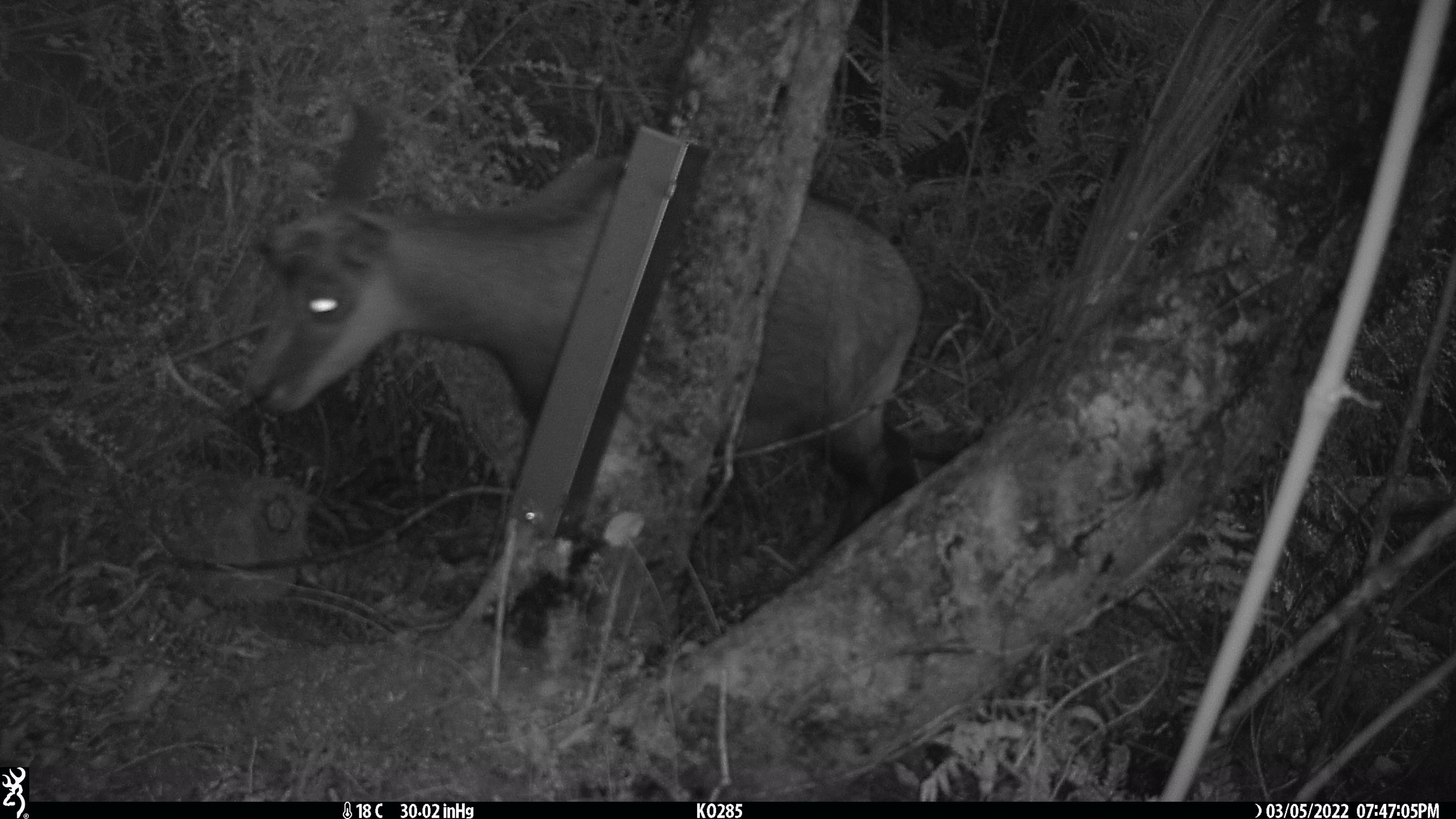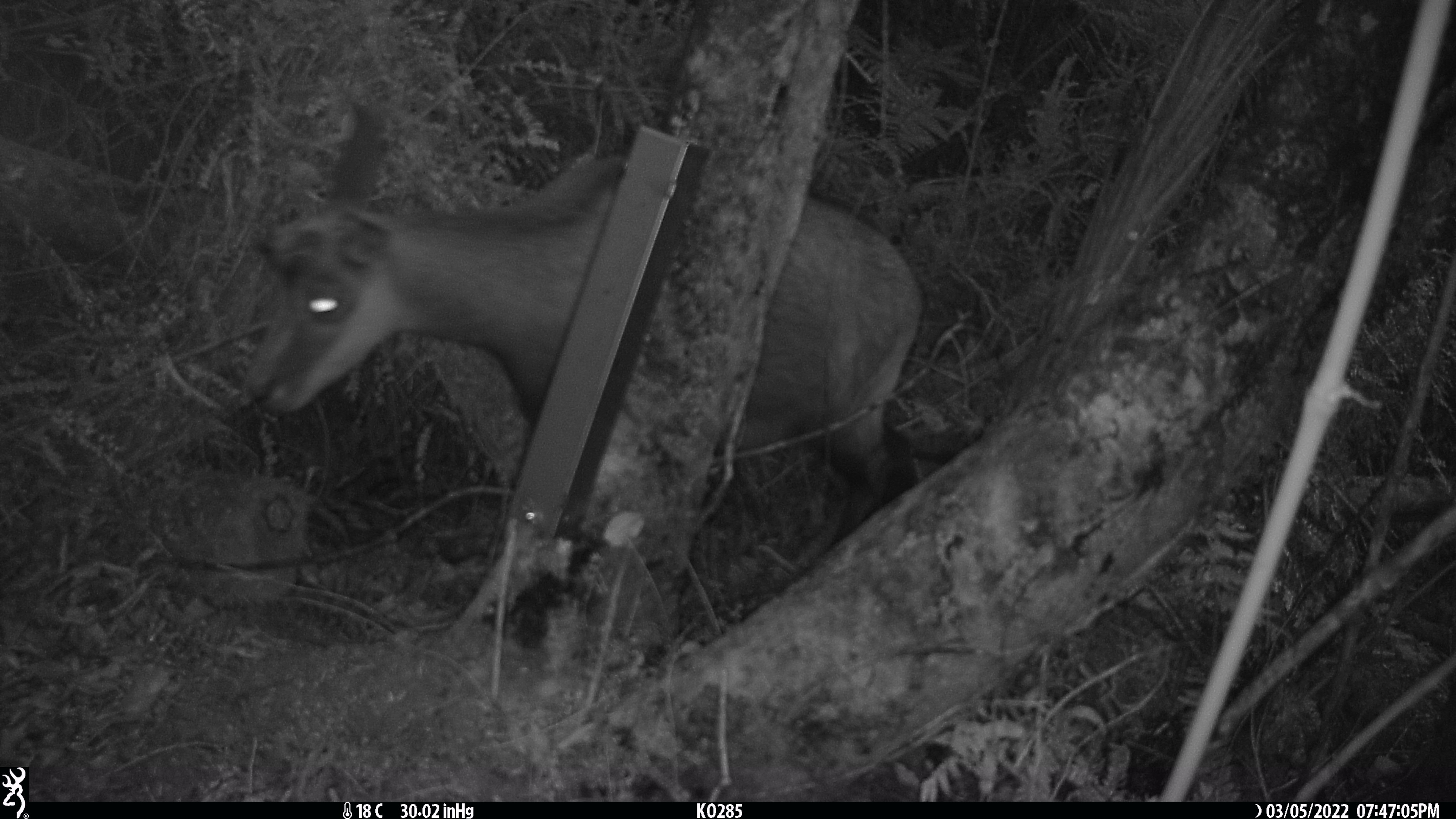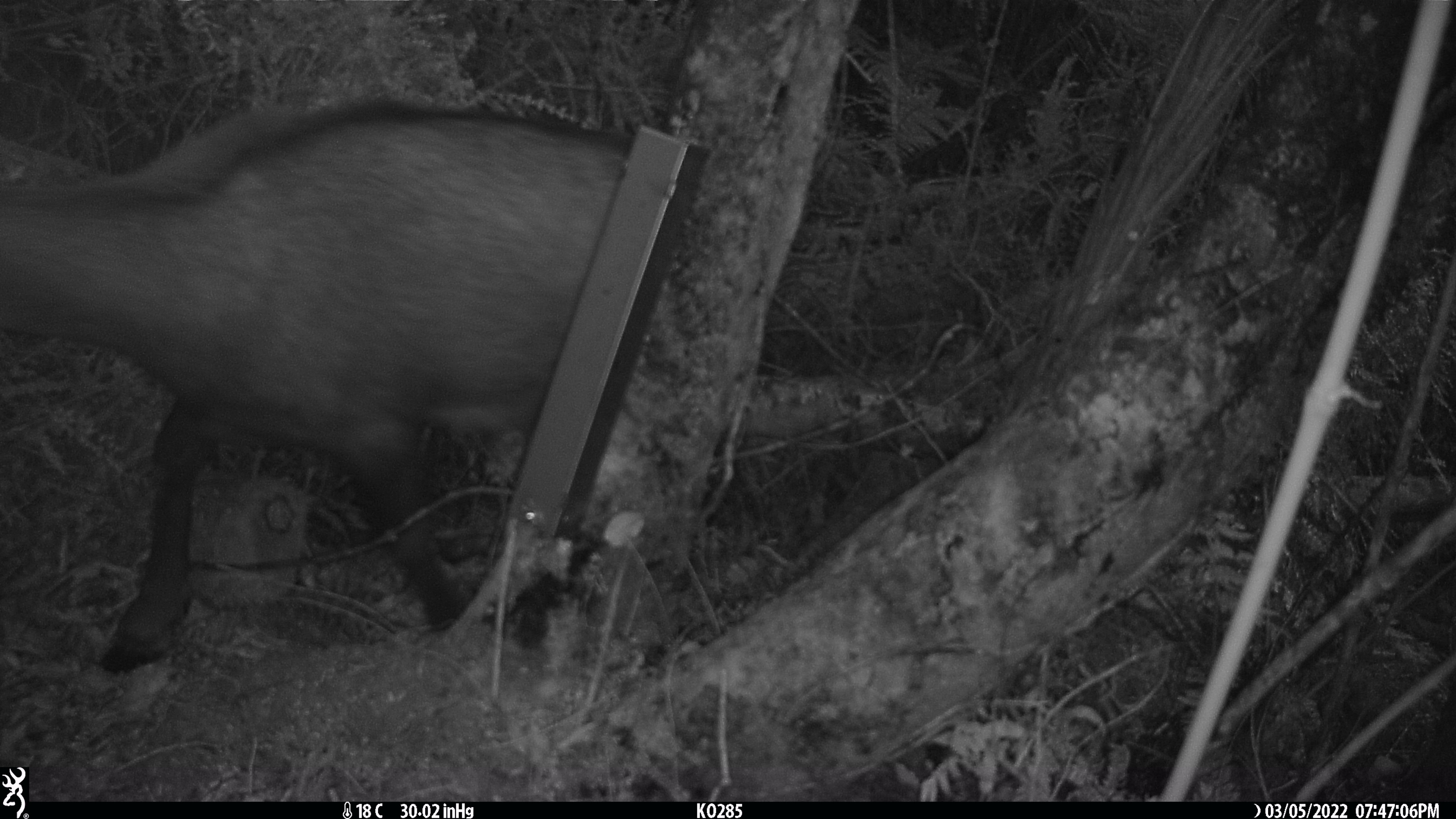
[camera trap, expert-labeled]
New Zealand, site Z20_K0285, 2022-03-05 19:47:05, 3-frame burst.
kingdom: Animalia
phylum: Chordata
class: Mammalia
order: Artiodactyla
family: Bovidae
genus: Rupicapra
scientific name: Rupicapra rupicapra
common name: alpine chamois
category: chamois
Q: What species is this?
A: Chamois (alpine chamois) (Rupicapra rupicapra).